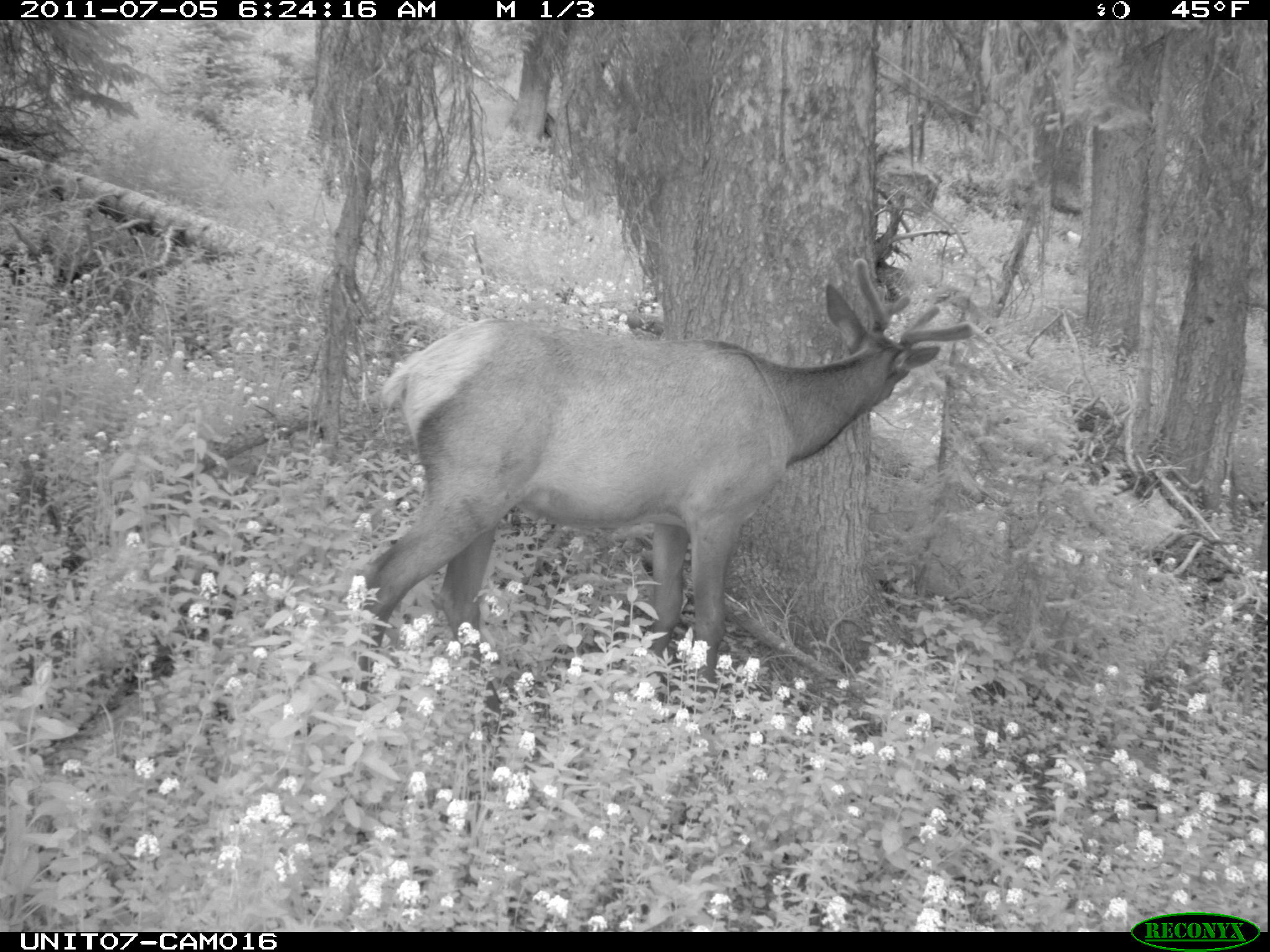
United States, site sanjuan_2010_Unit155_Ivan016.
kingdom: Animalia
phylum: Chordata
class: Mammalia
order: Artiodactyla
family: Cervidae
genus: Cervus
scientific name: Cervus elaphus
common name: red deer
Cervus elaphus (red deer).